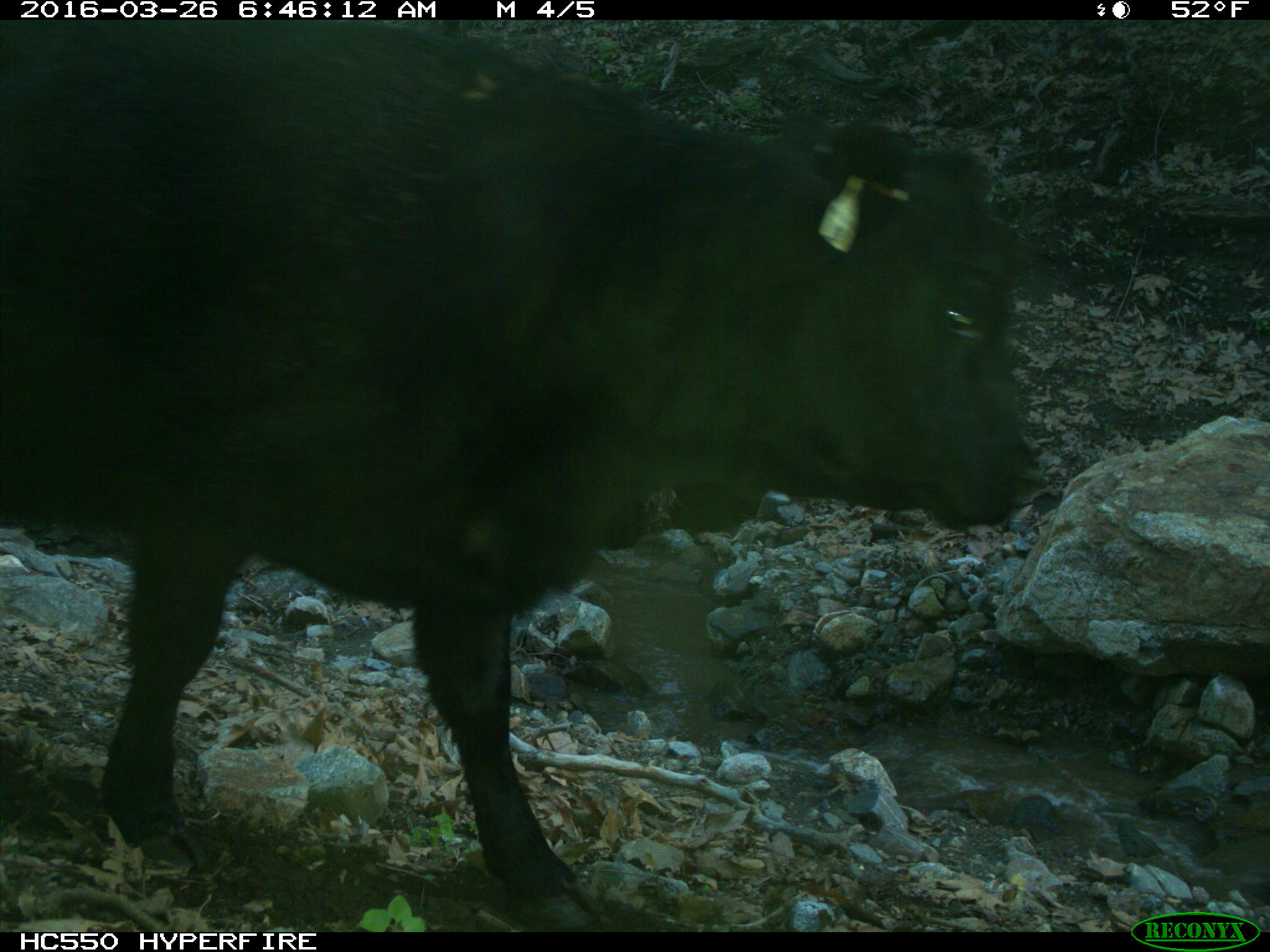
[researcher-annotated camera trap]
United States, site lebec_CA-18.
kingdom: Animalia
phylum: Chordata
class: Mammalia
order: Artiodactyla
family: Bovidae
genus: Bos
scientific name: Bos taurus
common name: domestic cow